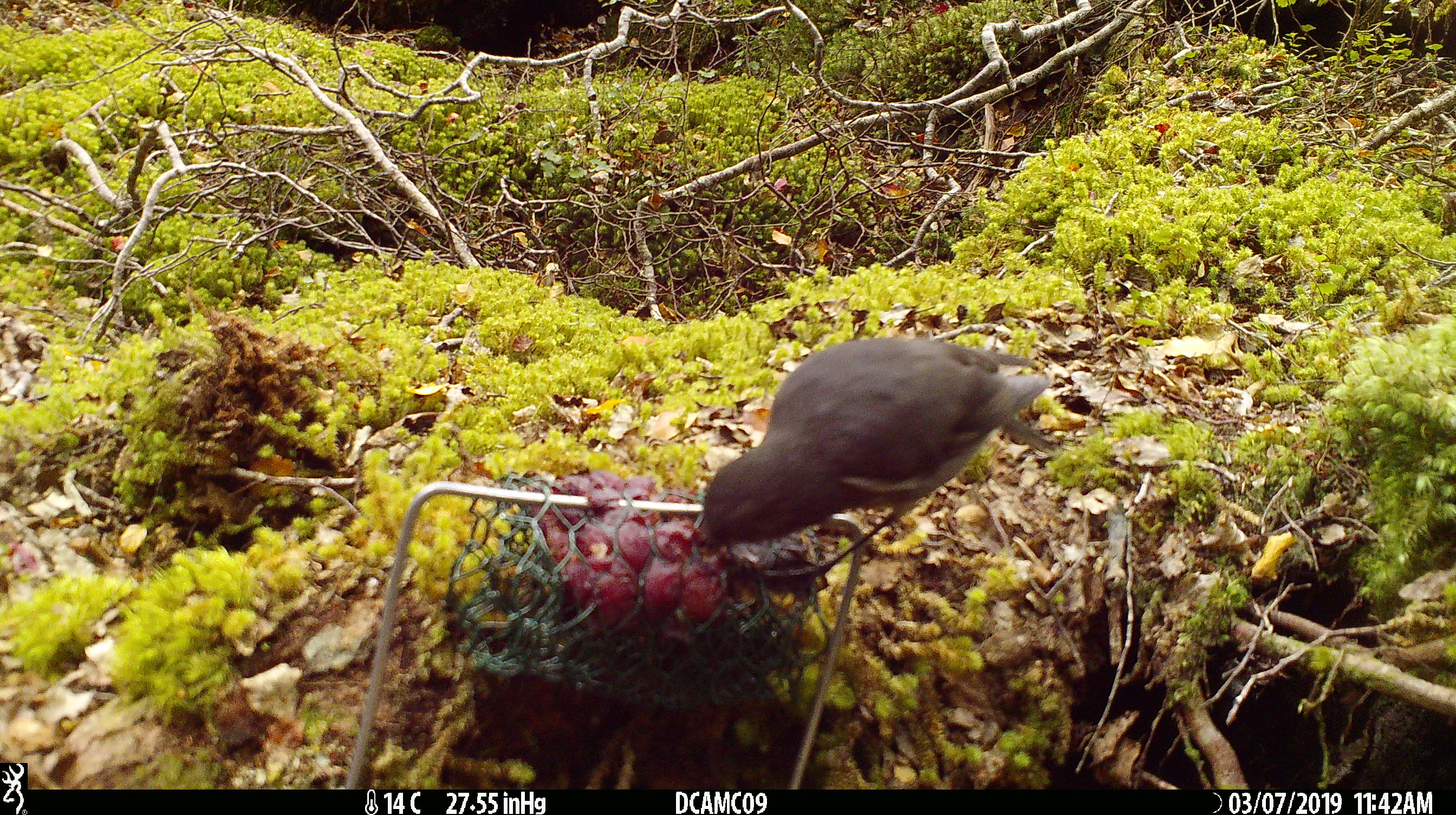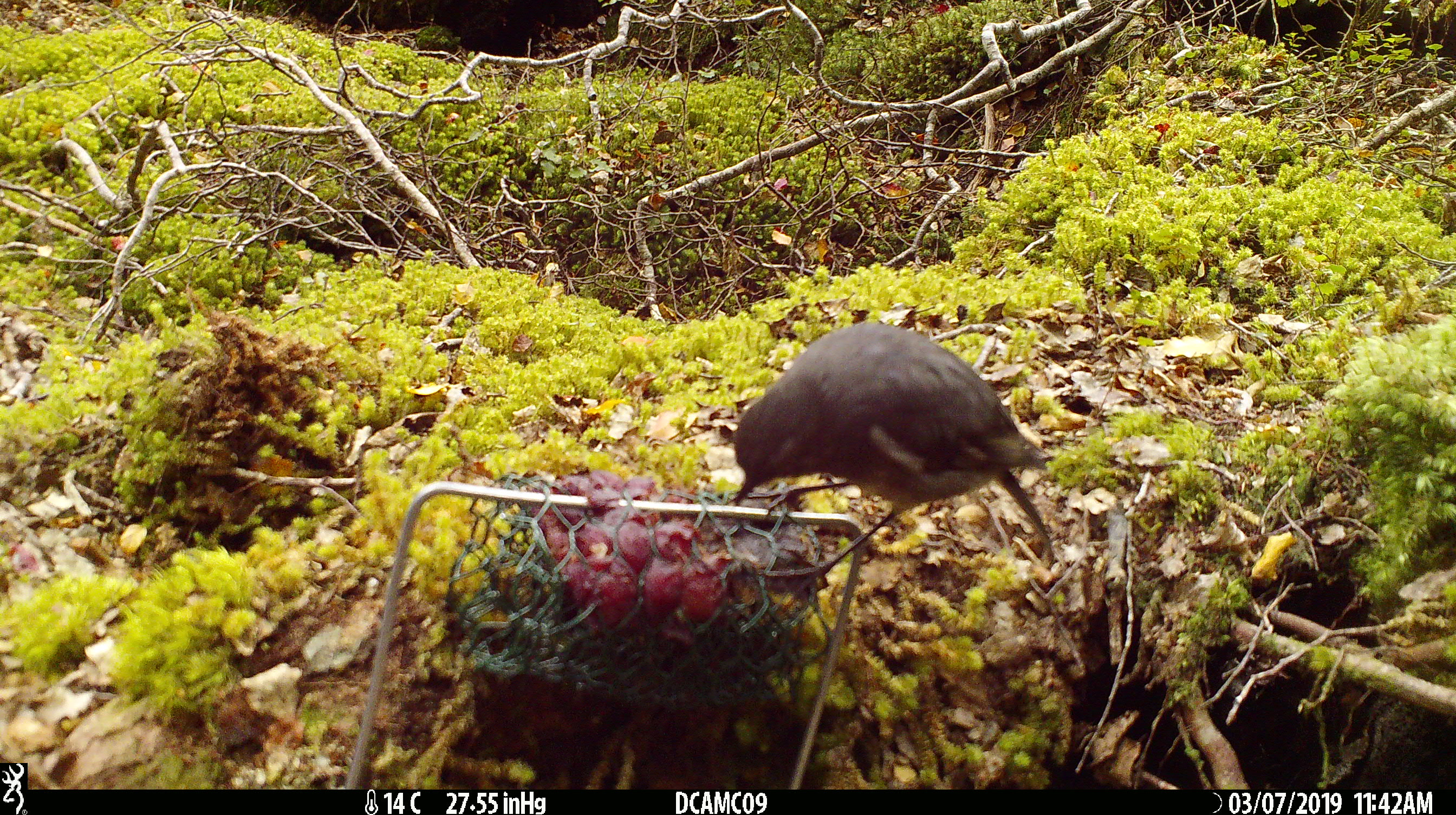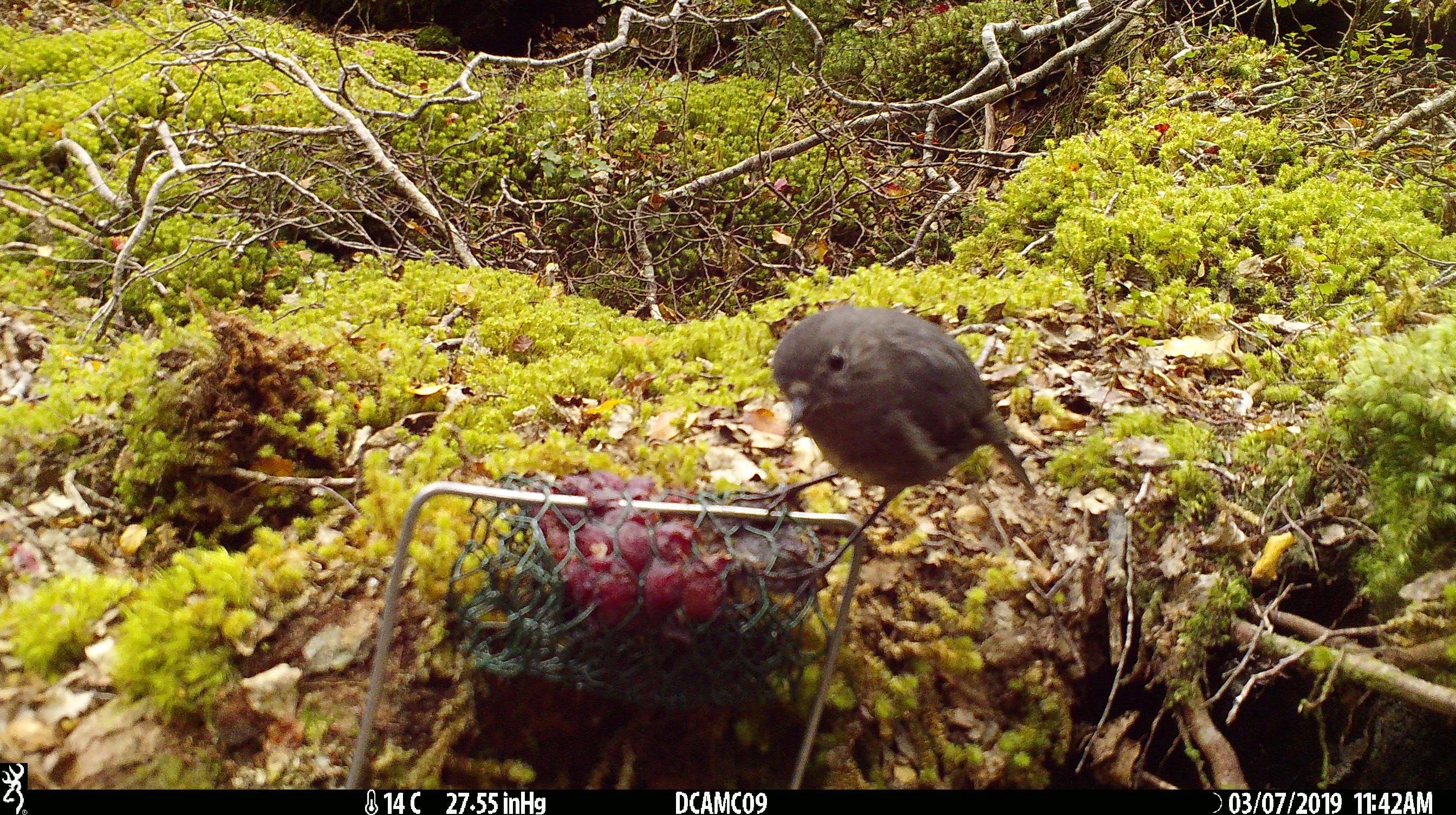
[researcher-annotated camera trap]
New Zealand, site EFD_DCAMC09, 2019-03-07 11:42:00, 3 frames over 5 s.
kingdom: Animalia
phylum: Chordata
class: Aves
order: Passeriformes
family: Petroicidae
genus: Petroica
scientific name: Petroica australis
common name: new zealand robin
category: robin